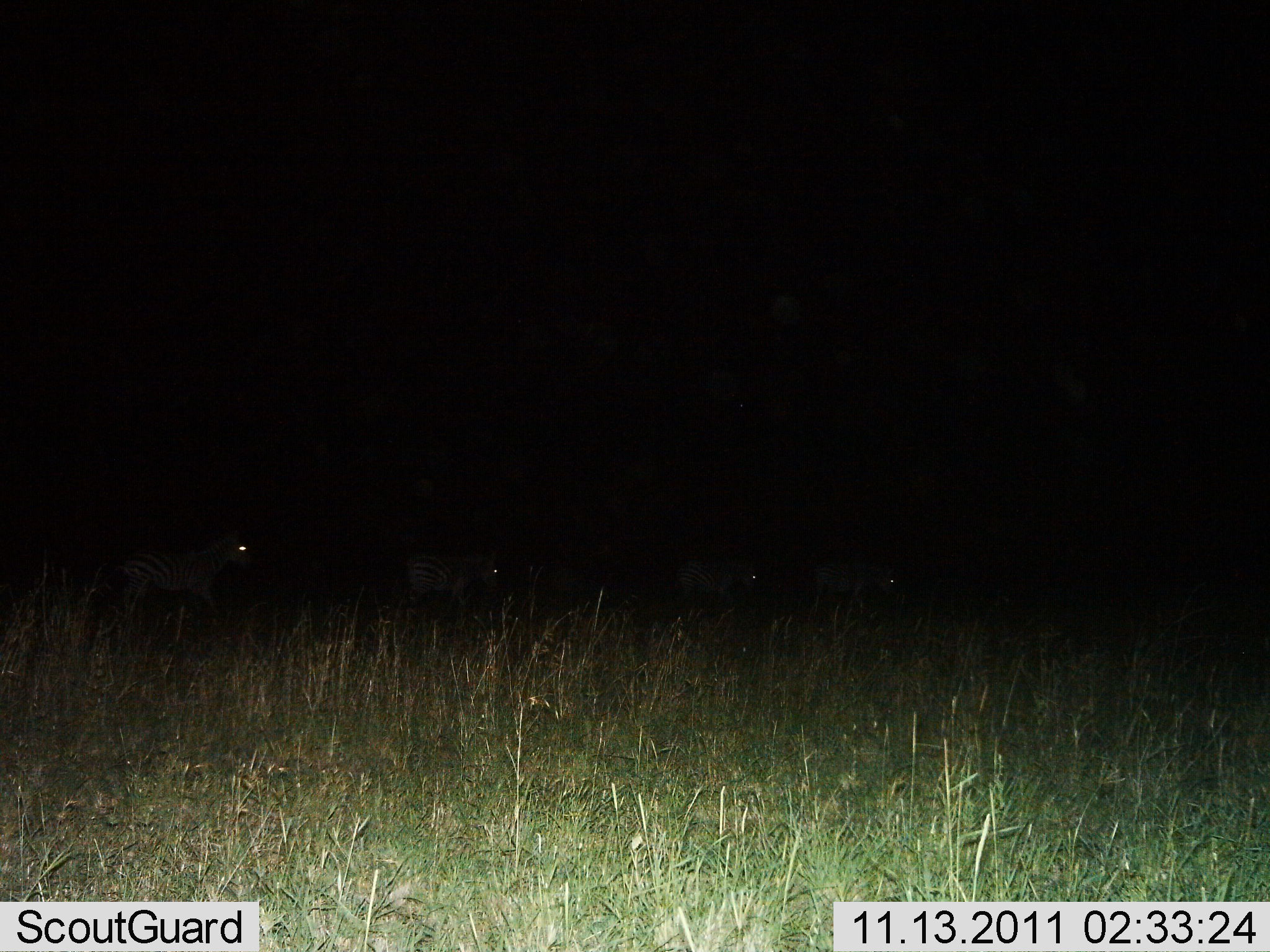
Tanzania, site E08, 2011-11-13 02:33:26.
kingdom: Animalia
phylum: Chordata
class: Mammalia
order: Perissodactyla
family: Equidae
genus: Equus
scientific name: Equus quagga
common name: plains zebra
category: zebra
Zebra (plains zebra) (Equus quagga), count 4. Behavior (volunteer vote fractions): standing 36%, resting 9%, moving 64%, interacting 0%. Young present (vote fraction): 0%. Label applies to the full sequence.